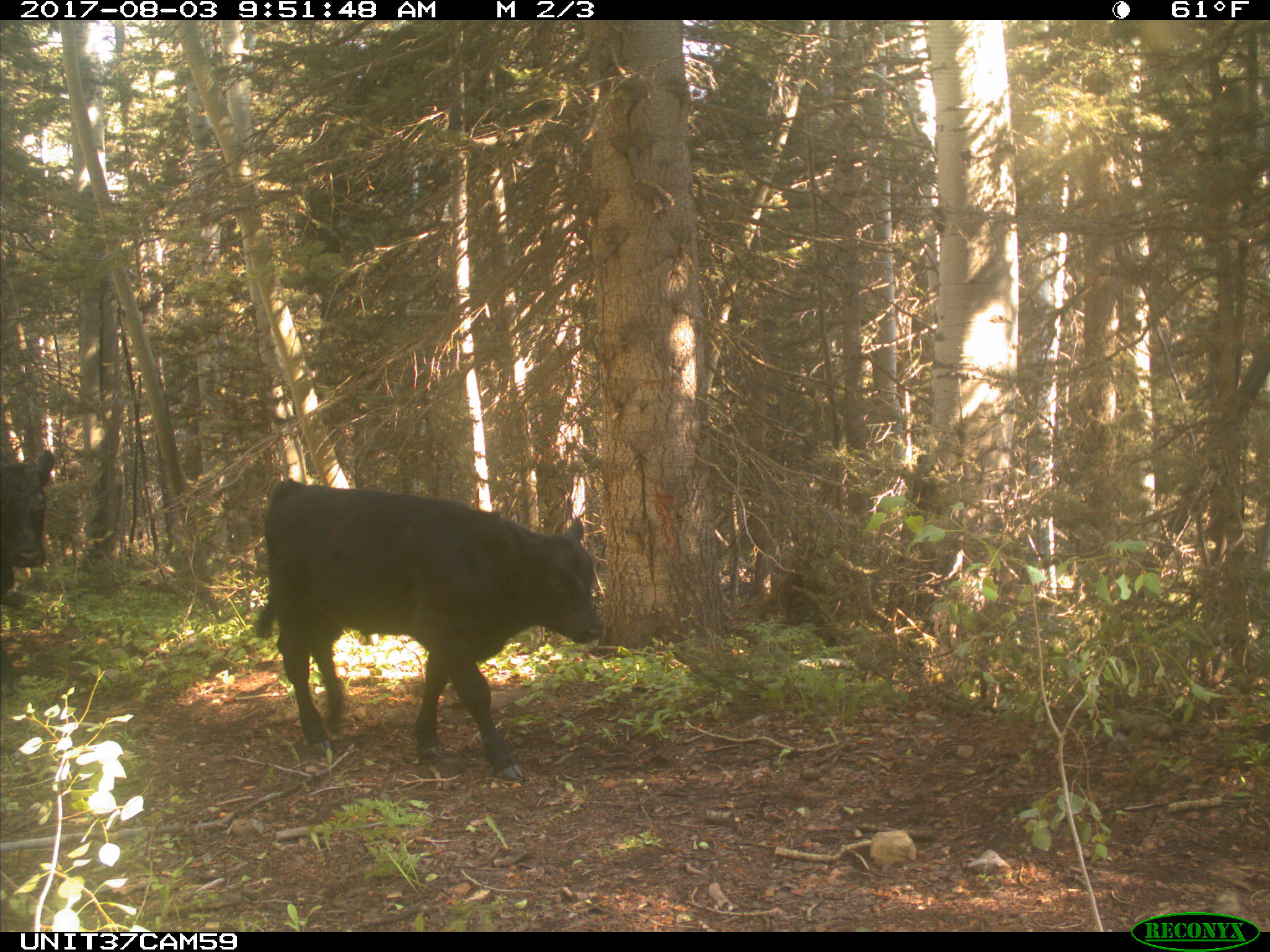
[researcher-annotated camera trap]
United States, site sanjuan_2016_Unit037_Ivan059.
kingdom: Animalia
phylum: Chordata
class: Mammalia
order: Artiodactyla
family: Bovidae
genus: Bos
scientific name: Bos taurus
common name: domestic cow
Bos taurus (domestic cow).